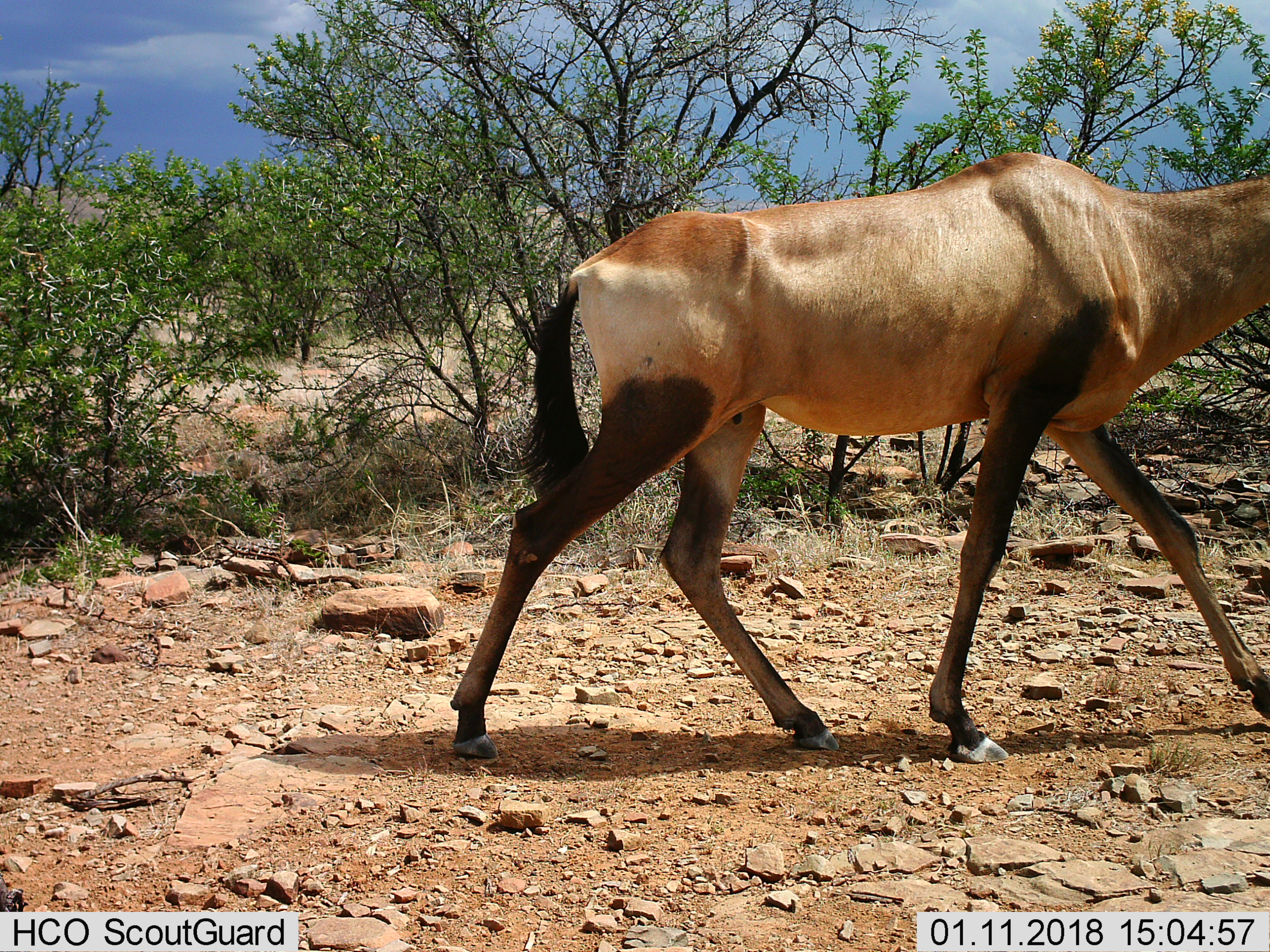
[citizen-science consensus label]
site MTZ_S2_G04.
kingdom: Animalia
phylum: Chordata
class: Mammalia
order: Artiodactyla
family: Bovidae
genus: Alcelaphus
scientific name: Alcelaphus buselaphus caama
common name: red hartebeest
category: hartebeestred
Hartebeestred (red hartebeest) (Alcelaphus buselaphus caama), count 1. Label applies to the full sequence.